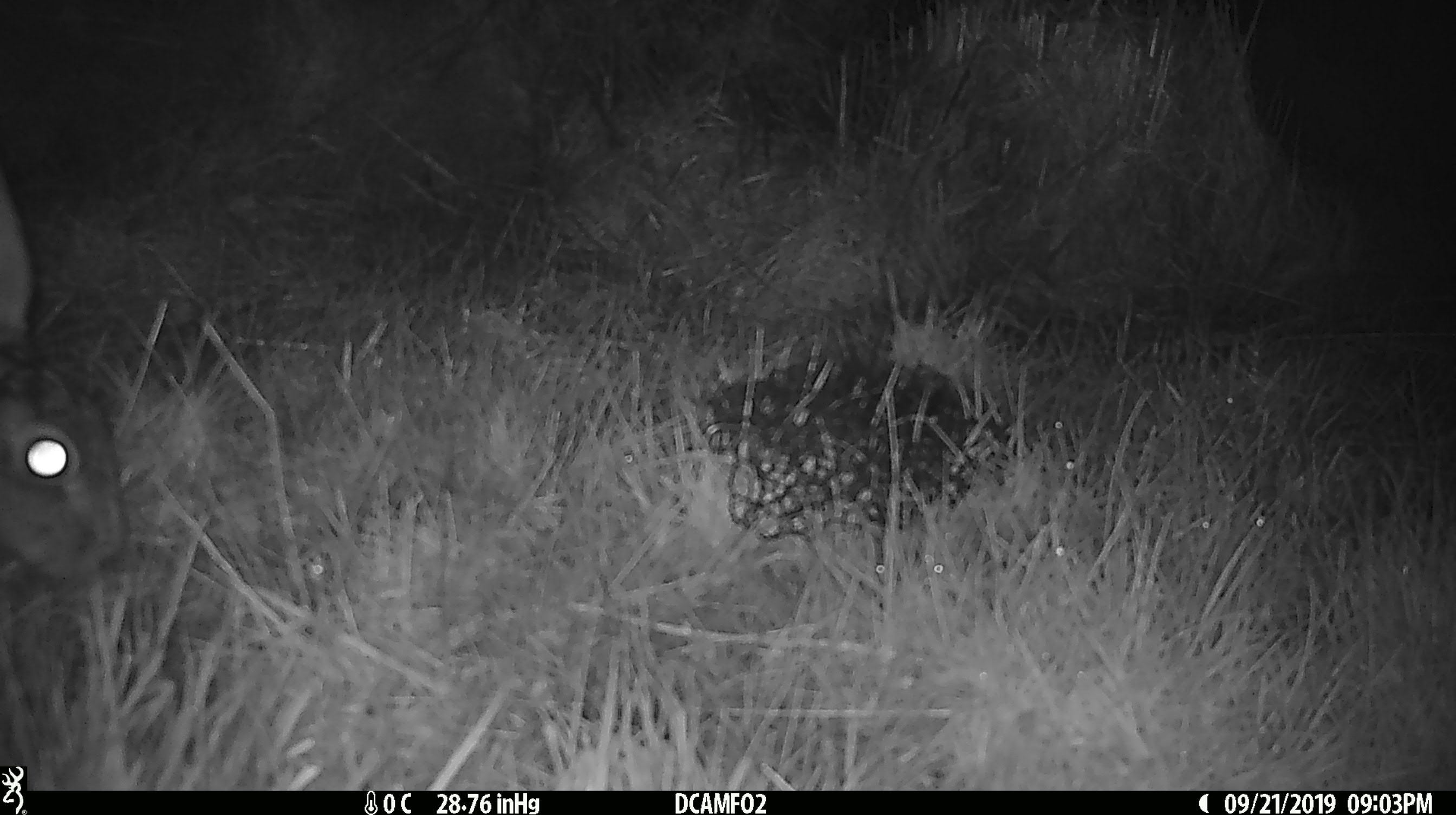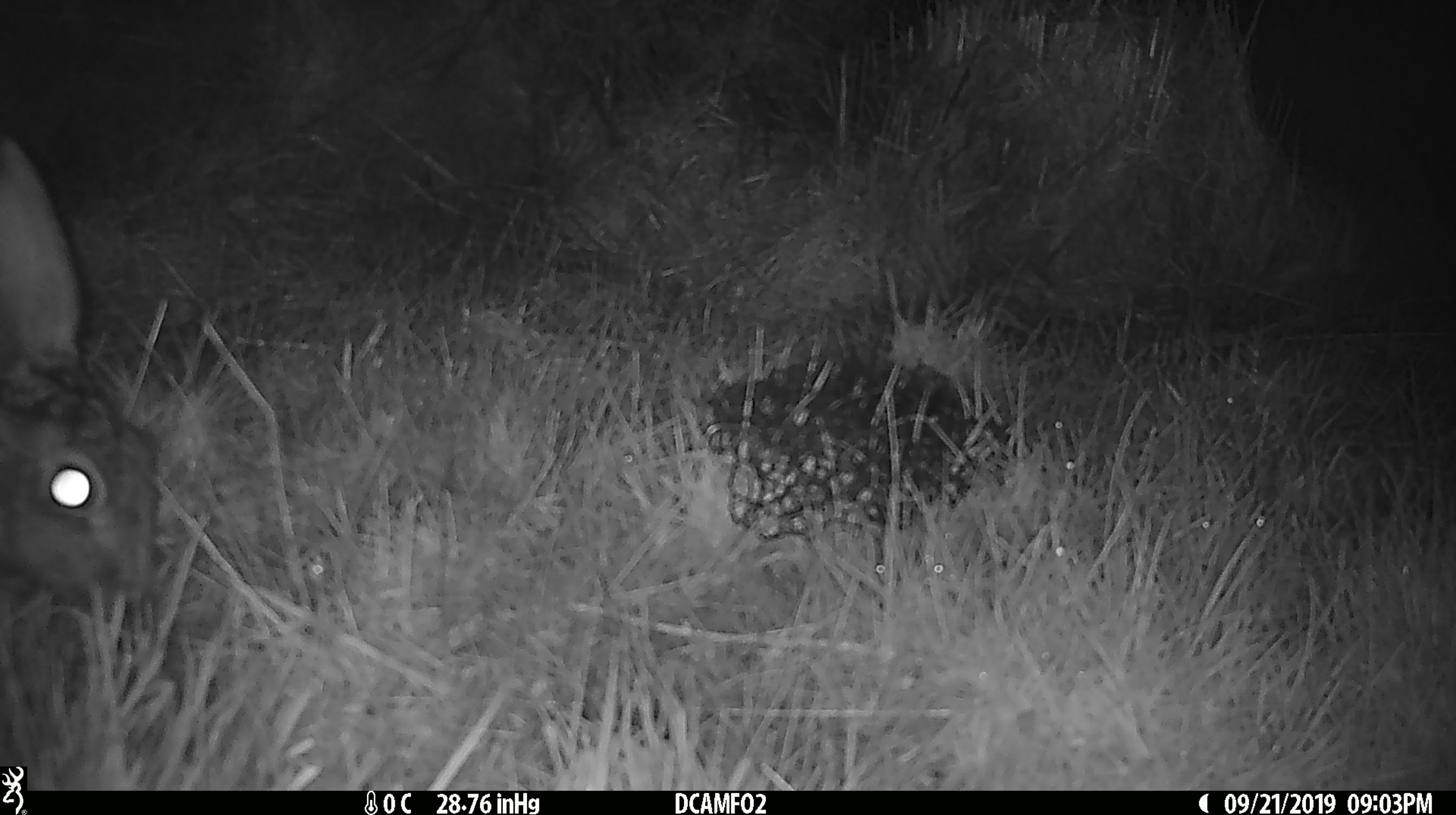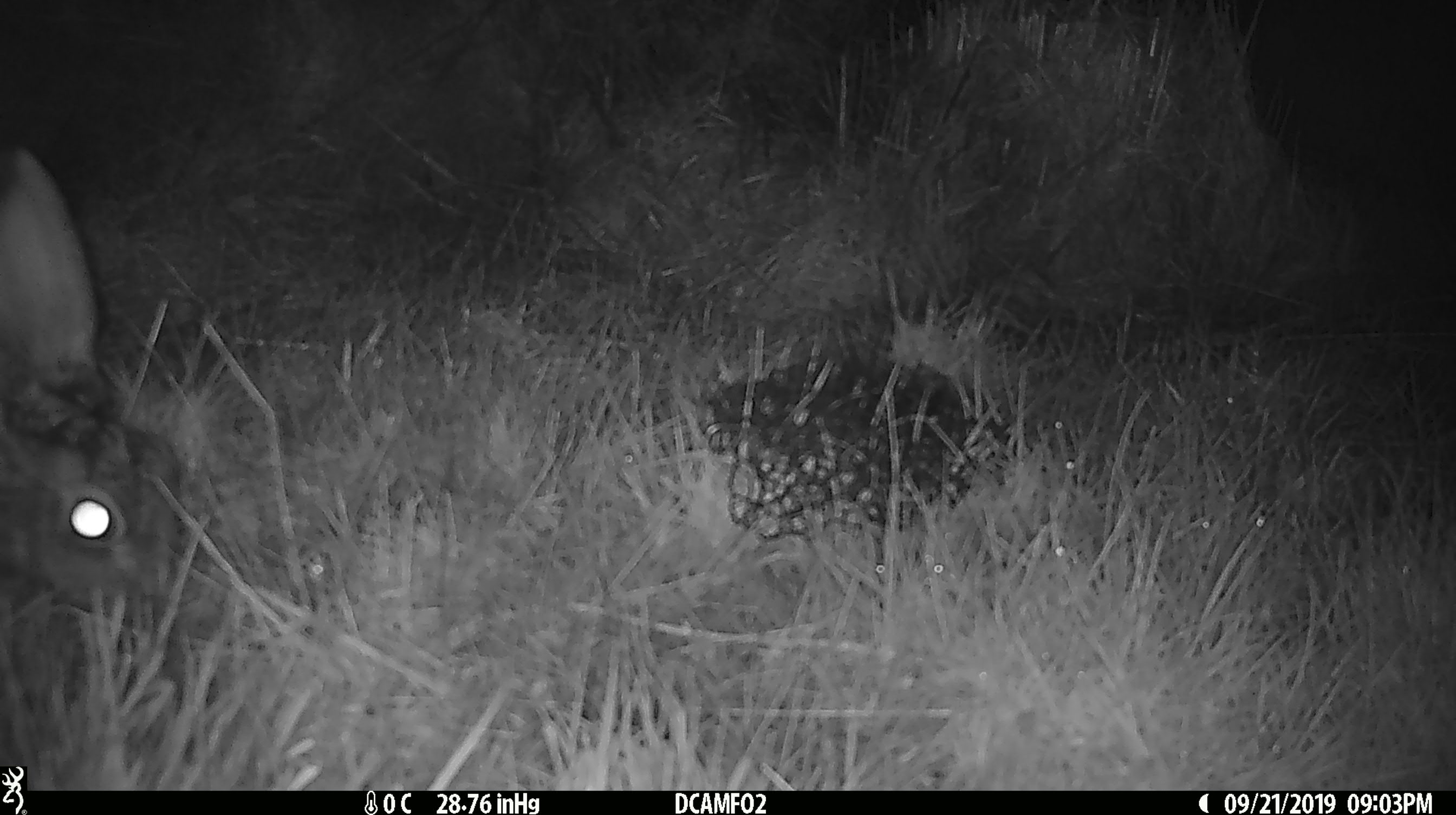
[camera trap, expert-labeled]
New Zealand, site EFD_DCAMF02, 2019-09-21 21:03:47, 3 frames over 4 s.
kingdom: Animalia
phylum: Chordata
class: Mammalia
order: Lagomorpha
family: Leporidae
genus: Lepus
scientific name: Lepus europaeus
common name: brown hare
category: hare